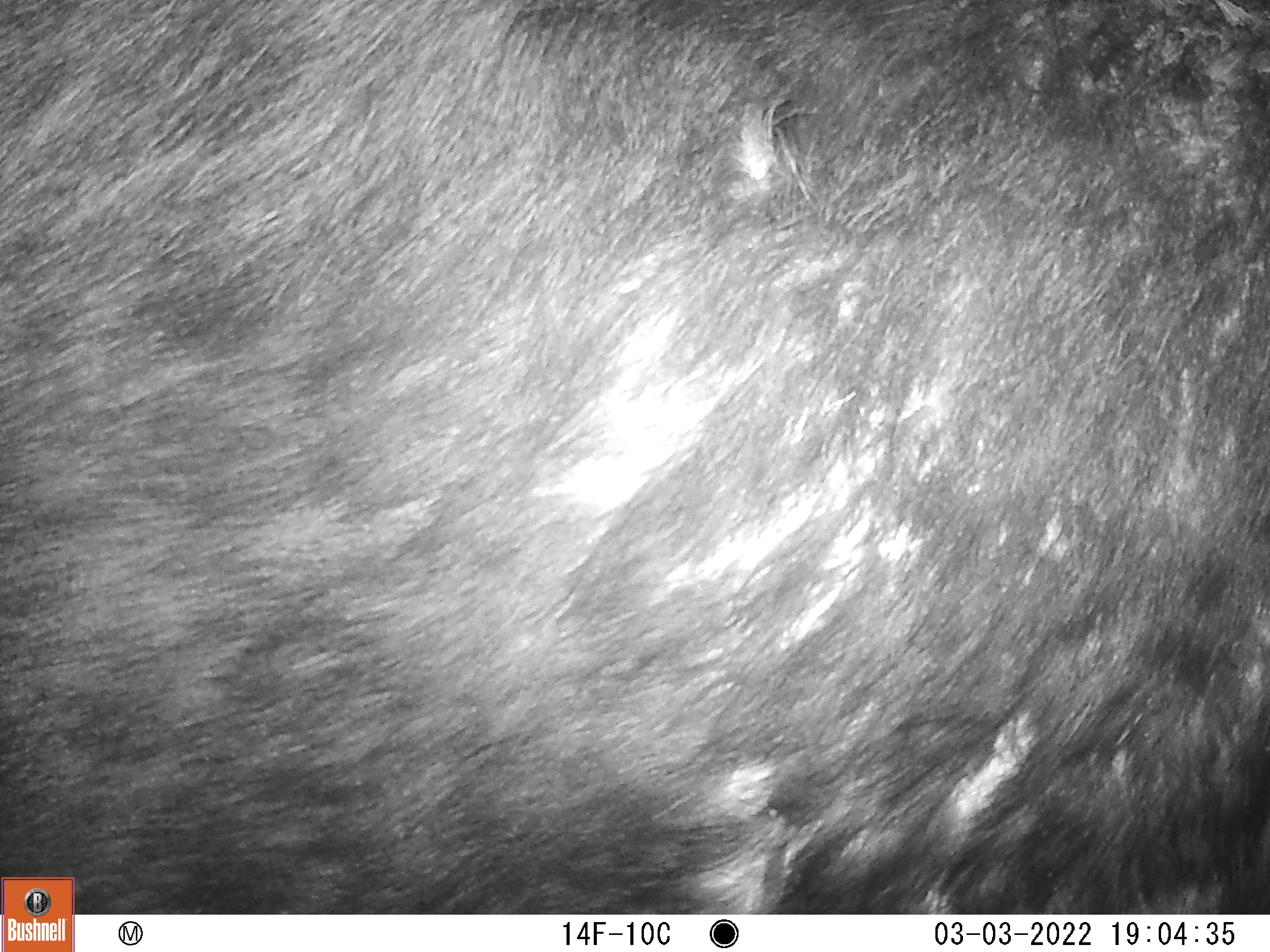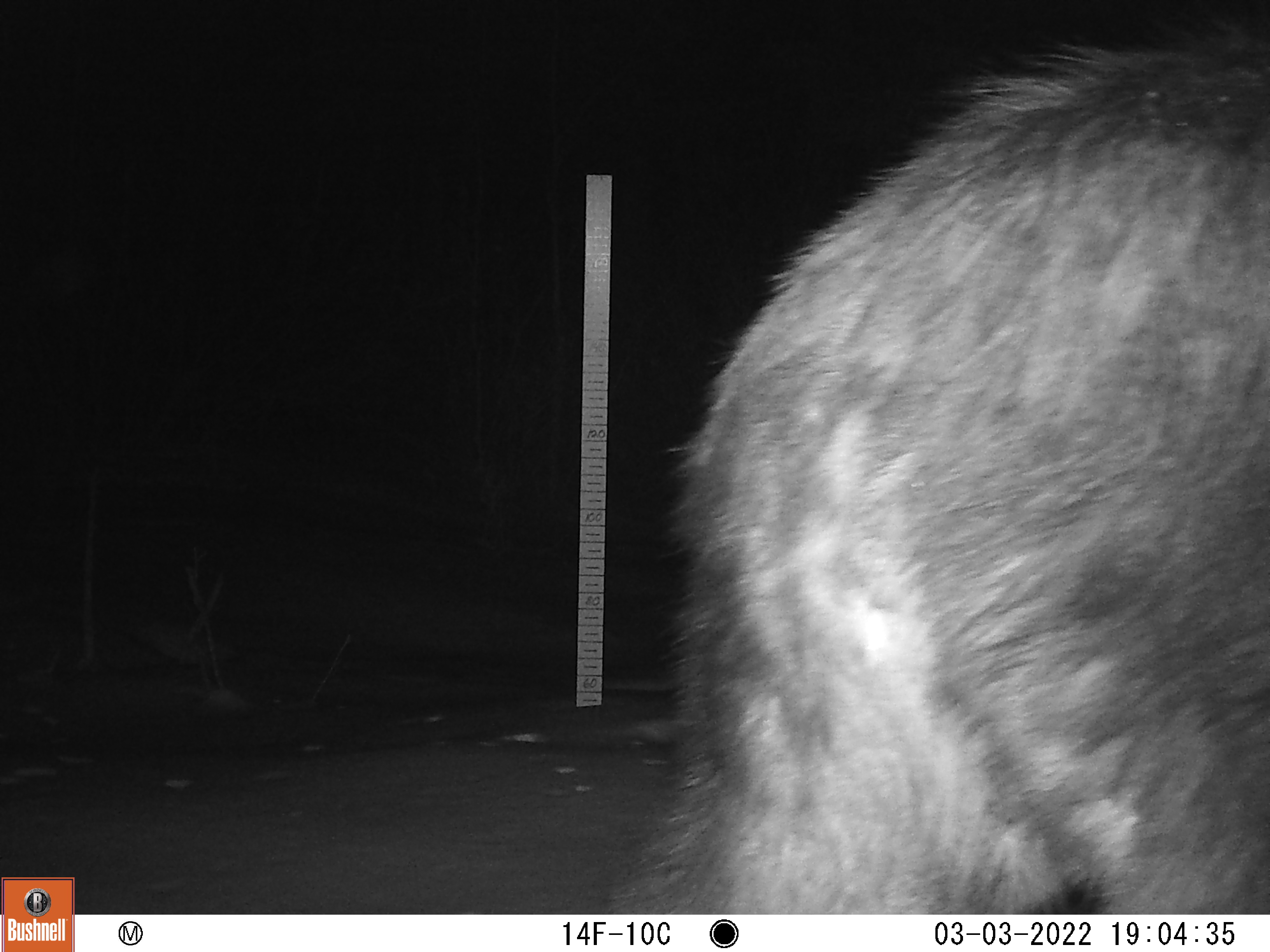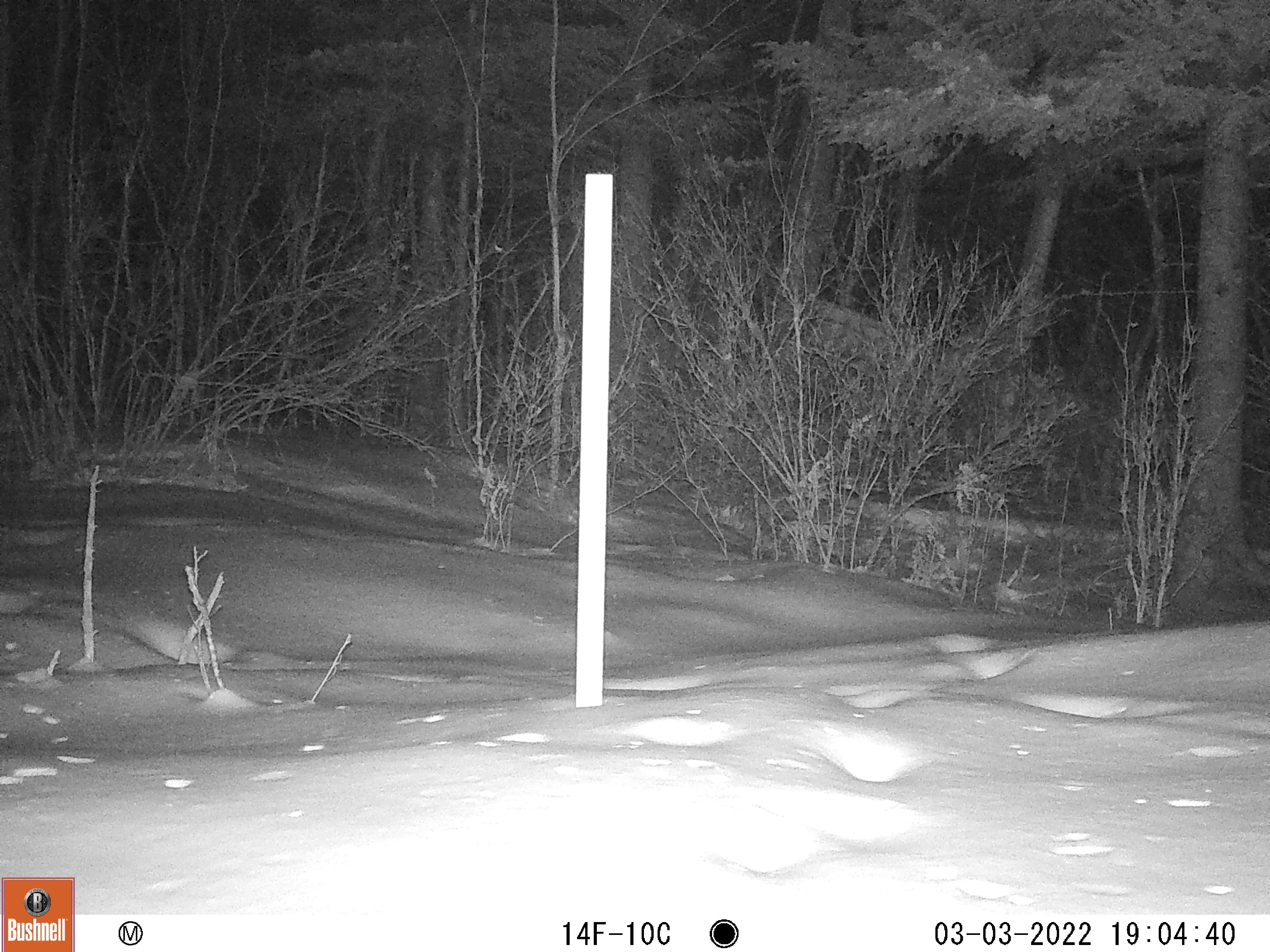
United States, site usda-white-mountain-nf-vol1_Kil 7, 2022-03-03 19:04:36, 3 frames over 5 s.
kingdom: Animalia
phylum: Chordata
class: Mammalia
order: Artiodactyla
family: Cervidae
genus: Alces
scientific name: Alces alces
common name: moose